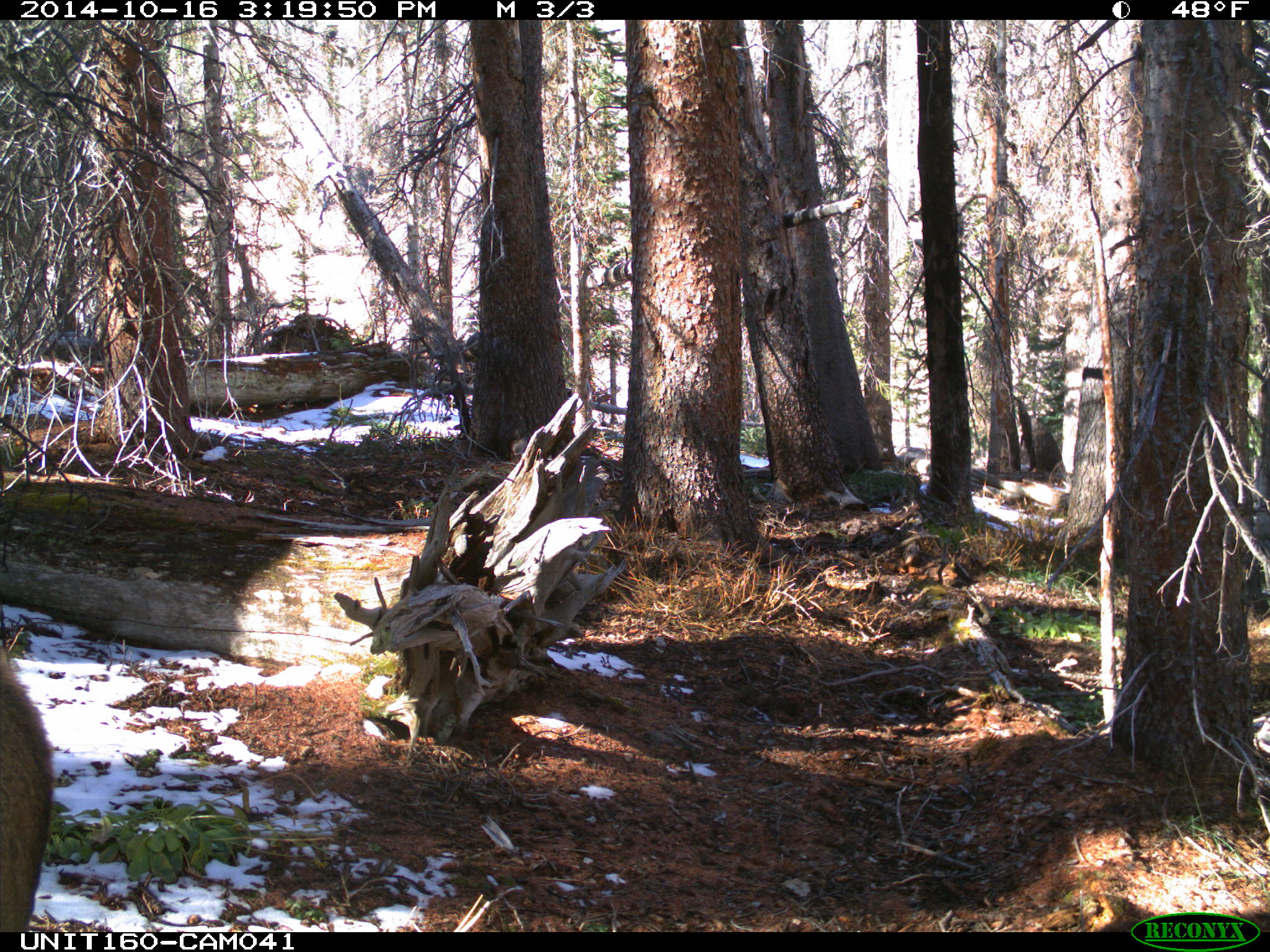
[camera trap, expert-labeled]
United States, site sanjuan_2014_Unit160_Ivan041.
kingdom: Animalia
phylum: Chordata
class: Mammalia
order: Artiodactyla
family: Cervidae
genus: Cervus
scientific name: Cervus elaphus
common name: red deer